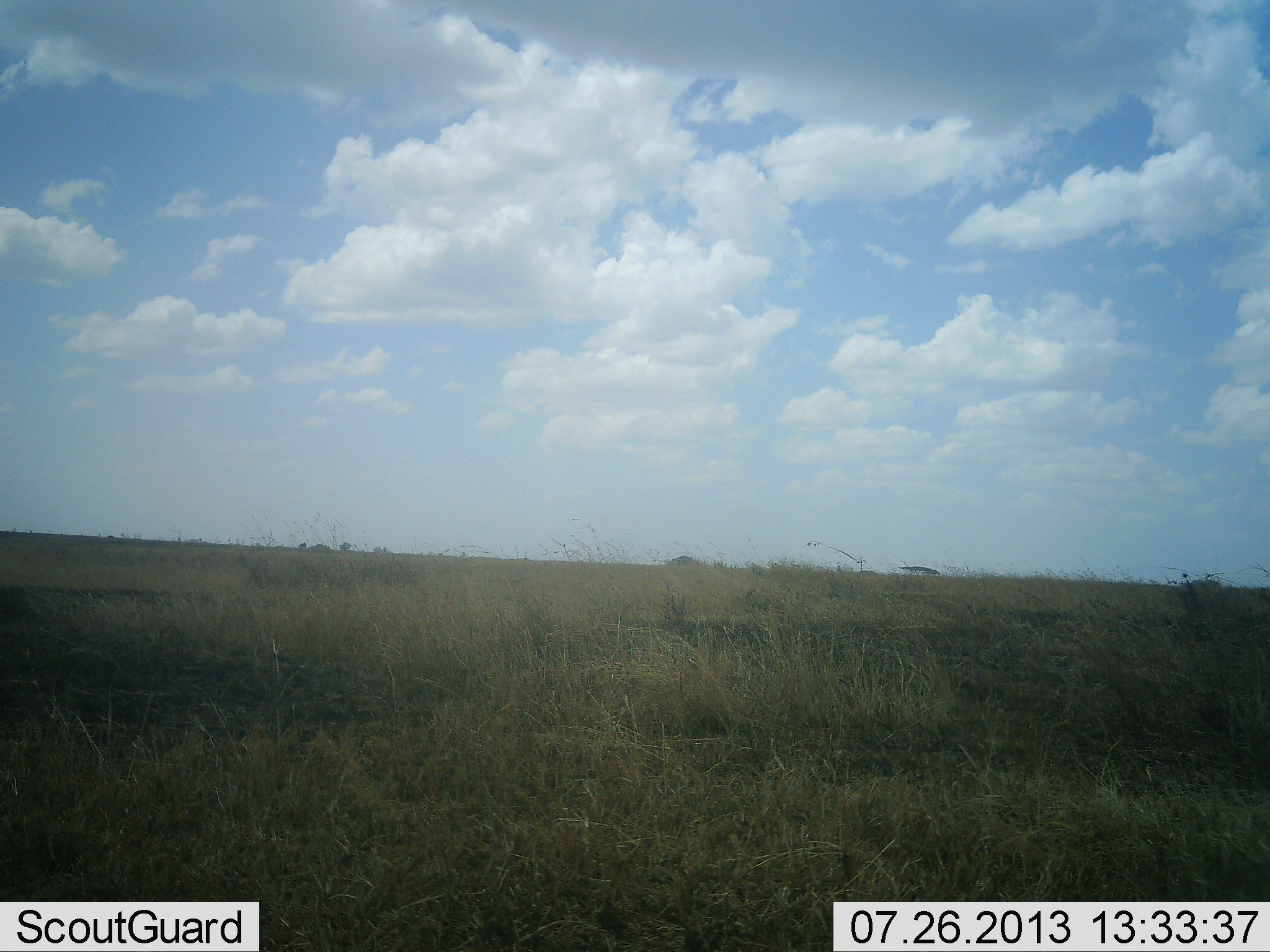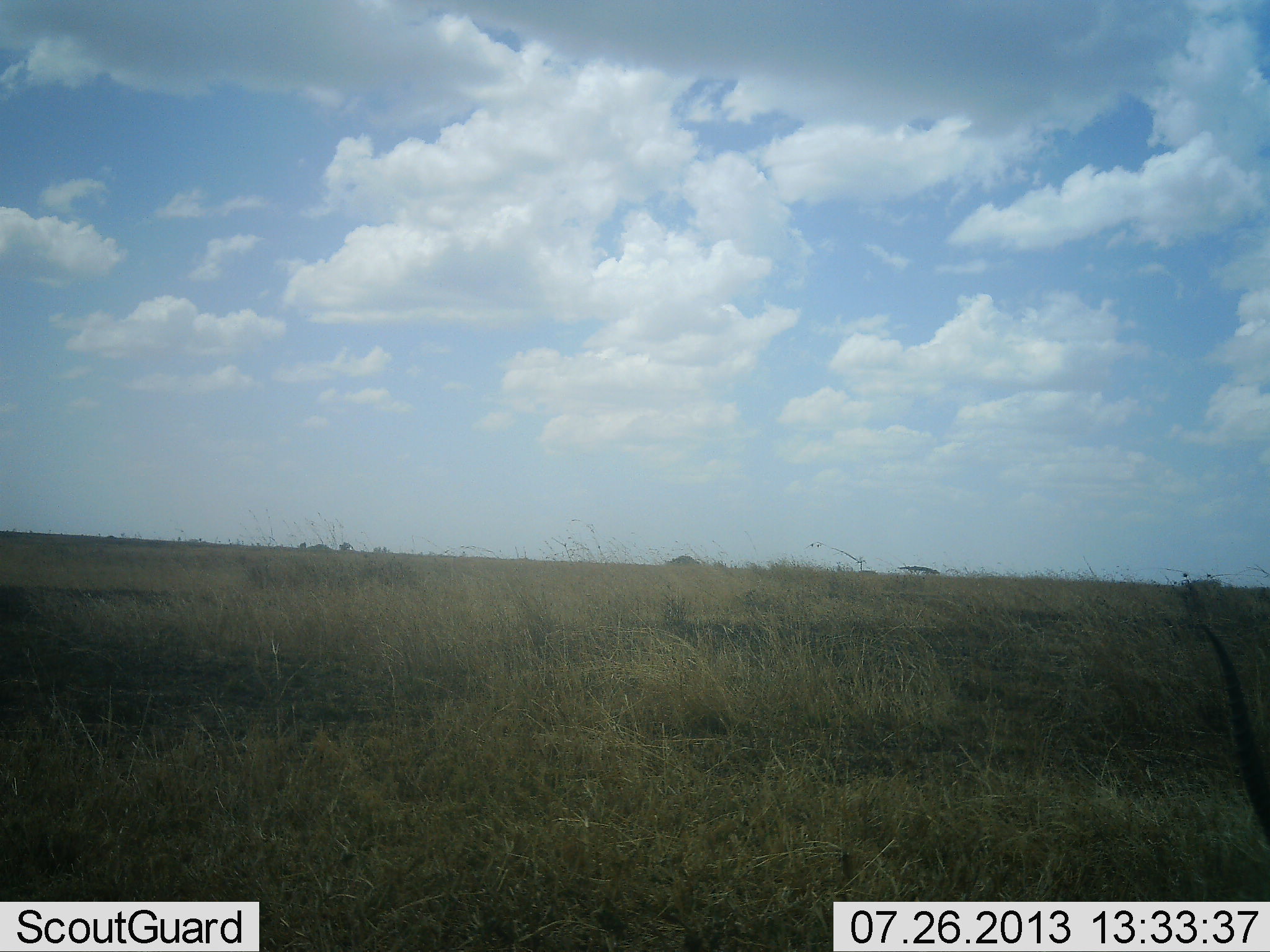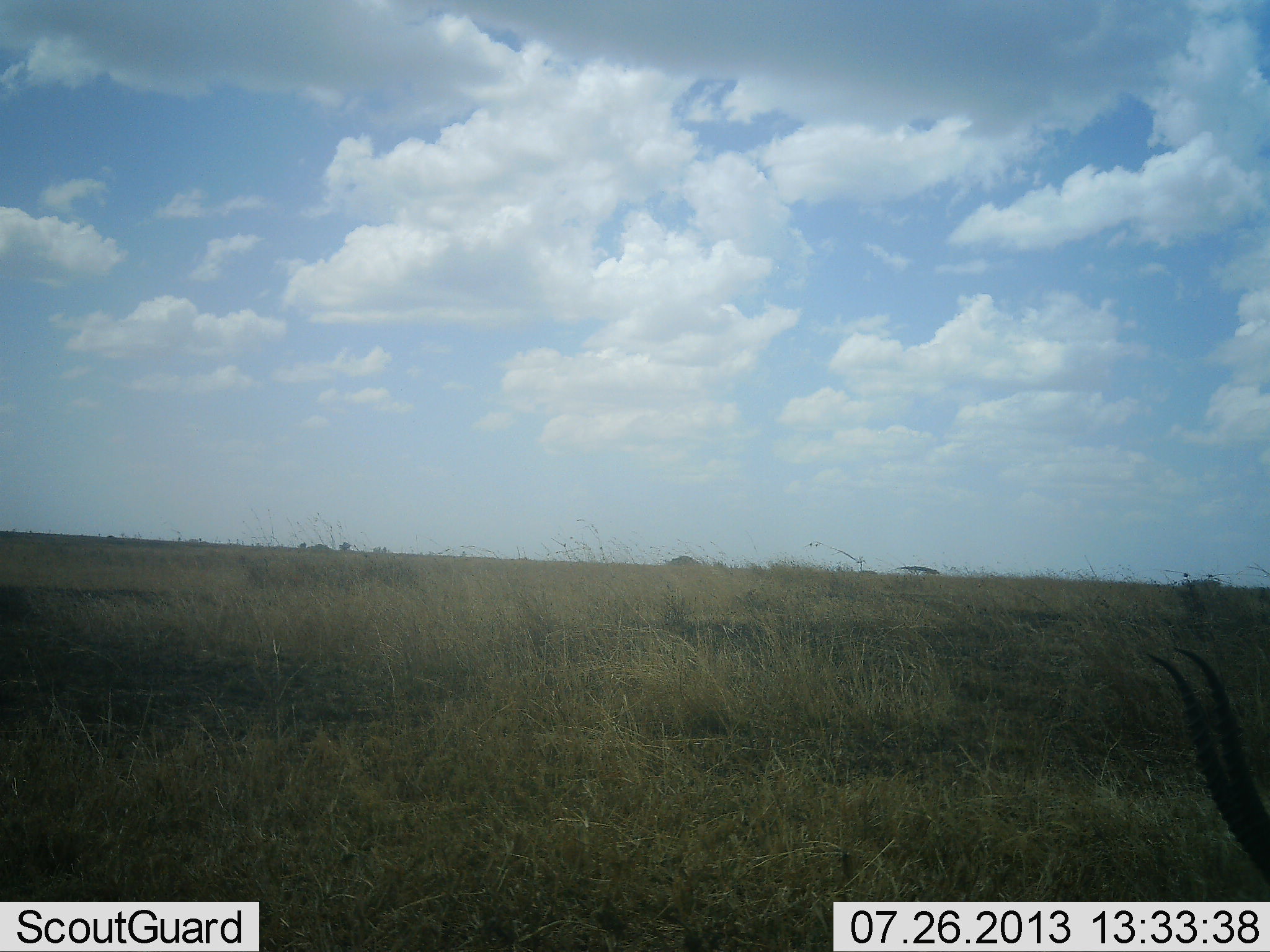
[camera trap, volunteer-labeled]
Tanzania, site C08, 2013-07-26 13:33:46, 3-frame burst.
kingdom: Animalia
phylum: Chordata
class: Mammalia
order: Artiodactyla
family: Bovidae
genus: Eudorcas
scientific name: Eudorcas thomsonii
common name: thomson's gazelle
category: gazellethomsons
Gazellethomsons (thomson's gazelle) (Eudorcas thomsonii), count 1. Behavior (volunteer vote fractions): standing 25%, resting 12%, moving 12%, interacting 0%. Young present (vote fraction): 0%. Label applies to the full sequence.